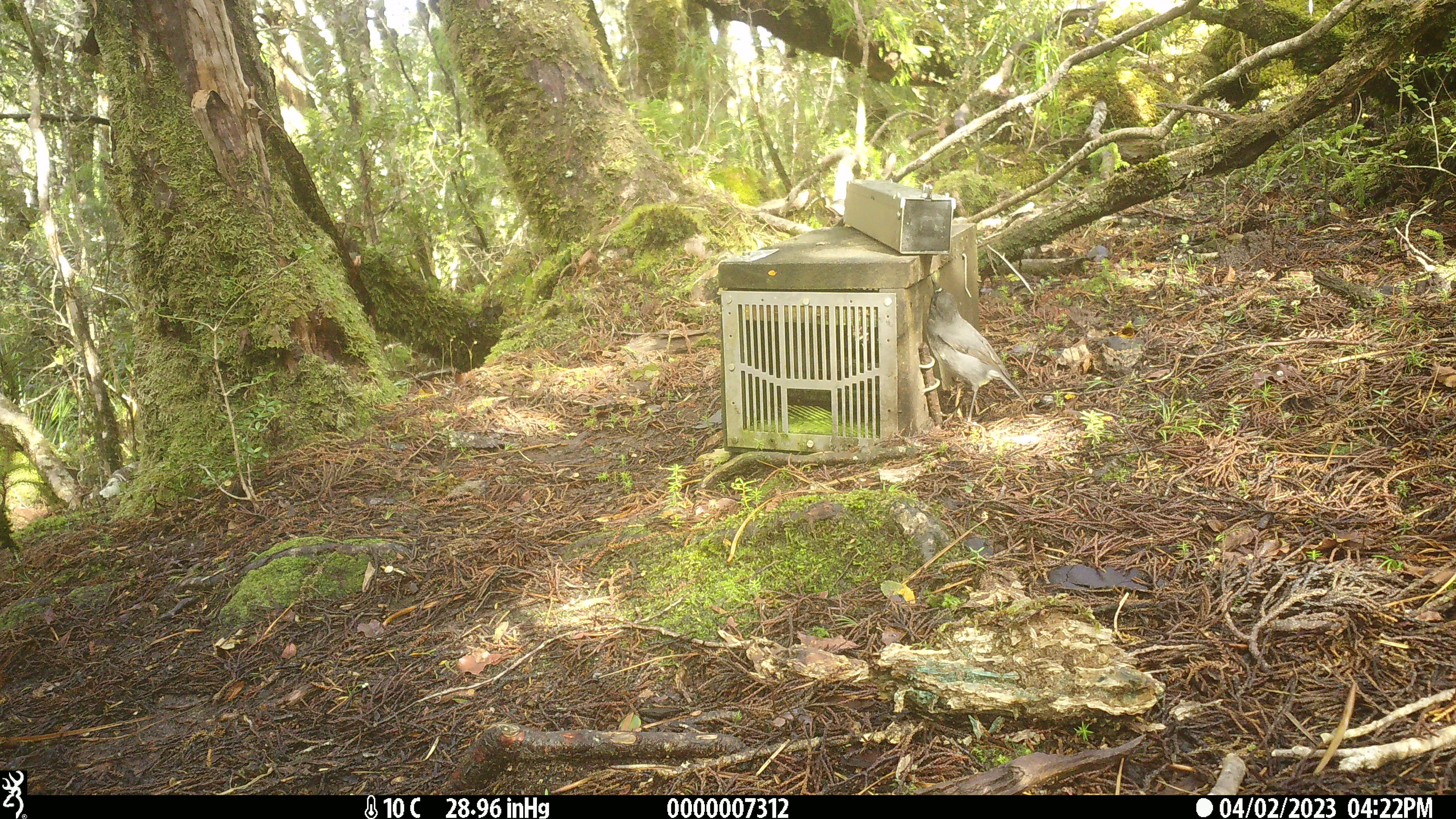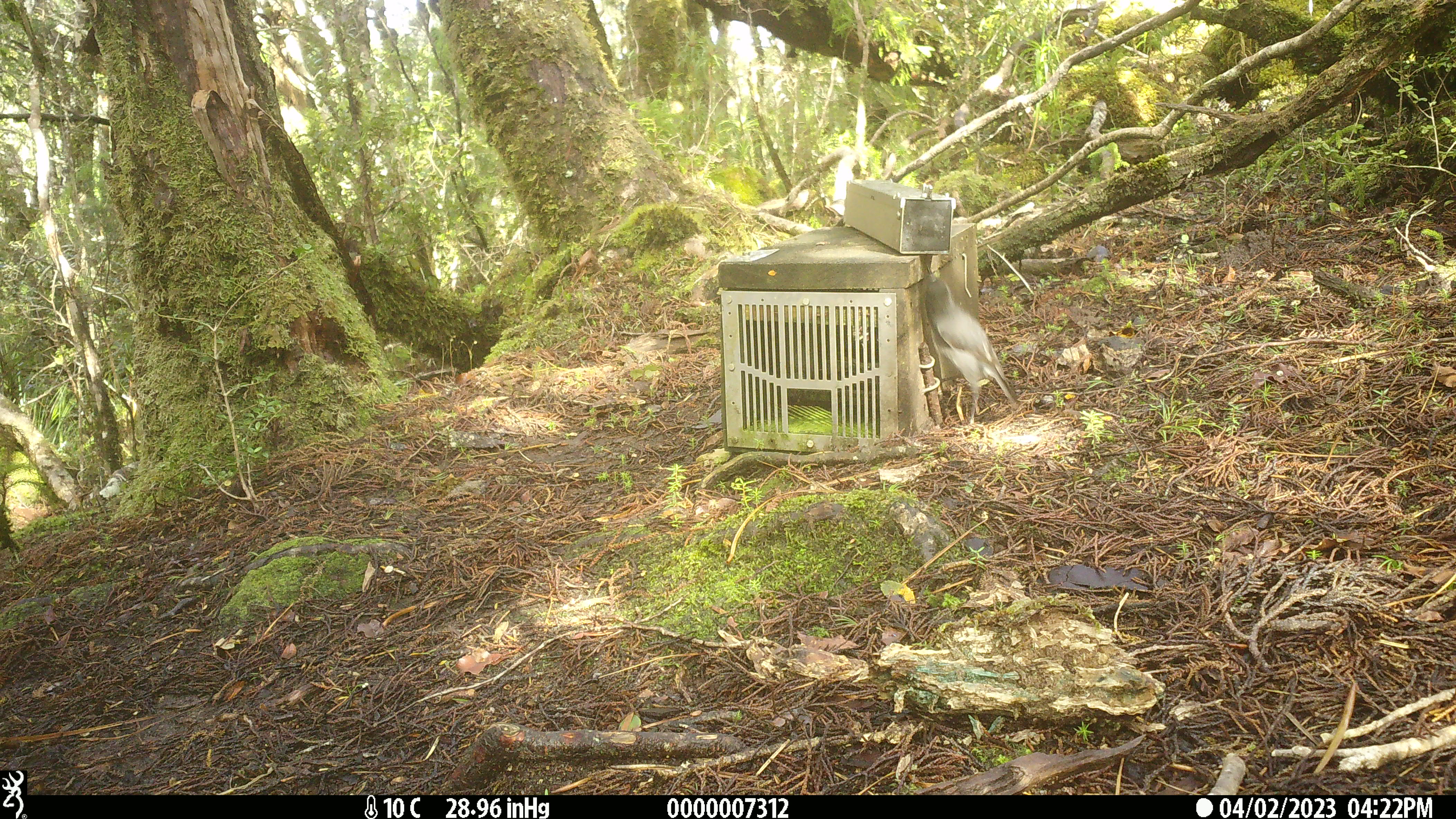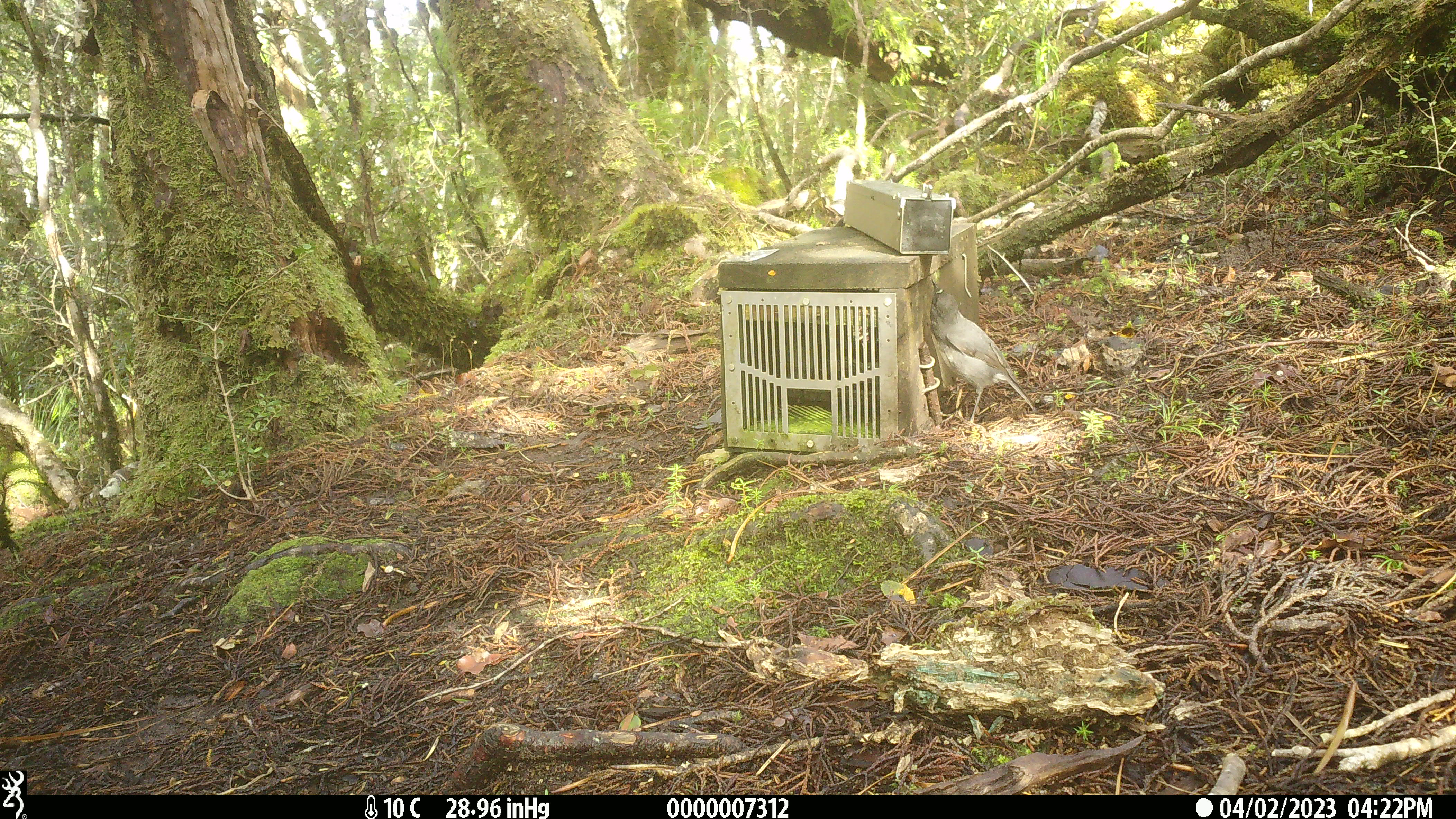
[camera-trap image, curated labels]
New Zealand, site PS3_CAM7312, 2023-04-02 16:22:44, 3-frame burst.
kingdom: Animalia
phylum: Chordata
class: Aves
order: Passeriformes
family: Petroicidae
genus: Petroica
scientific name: Petroica australis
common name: new zealand robin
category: robin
Robin (new zealand robin) (Petroica australis).